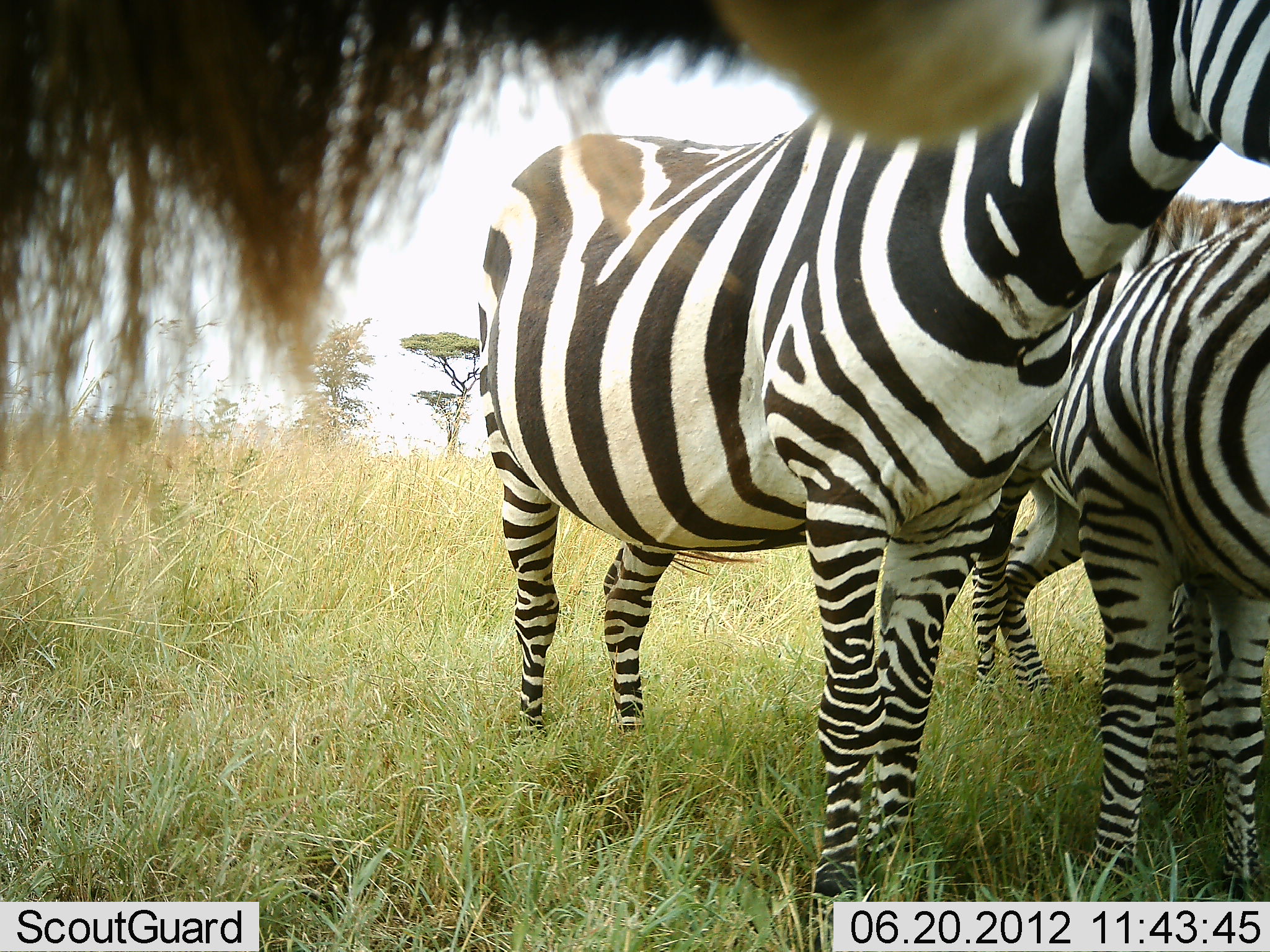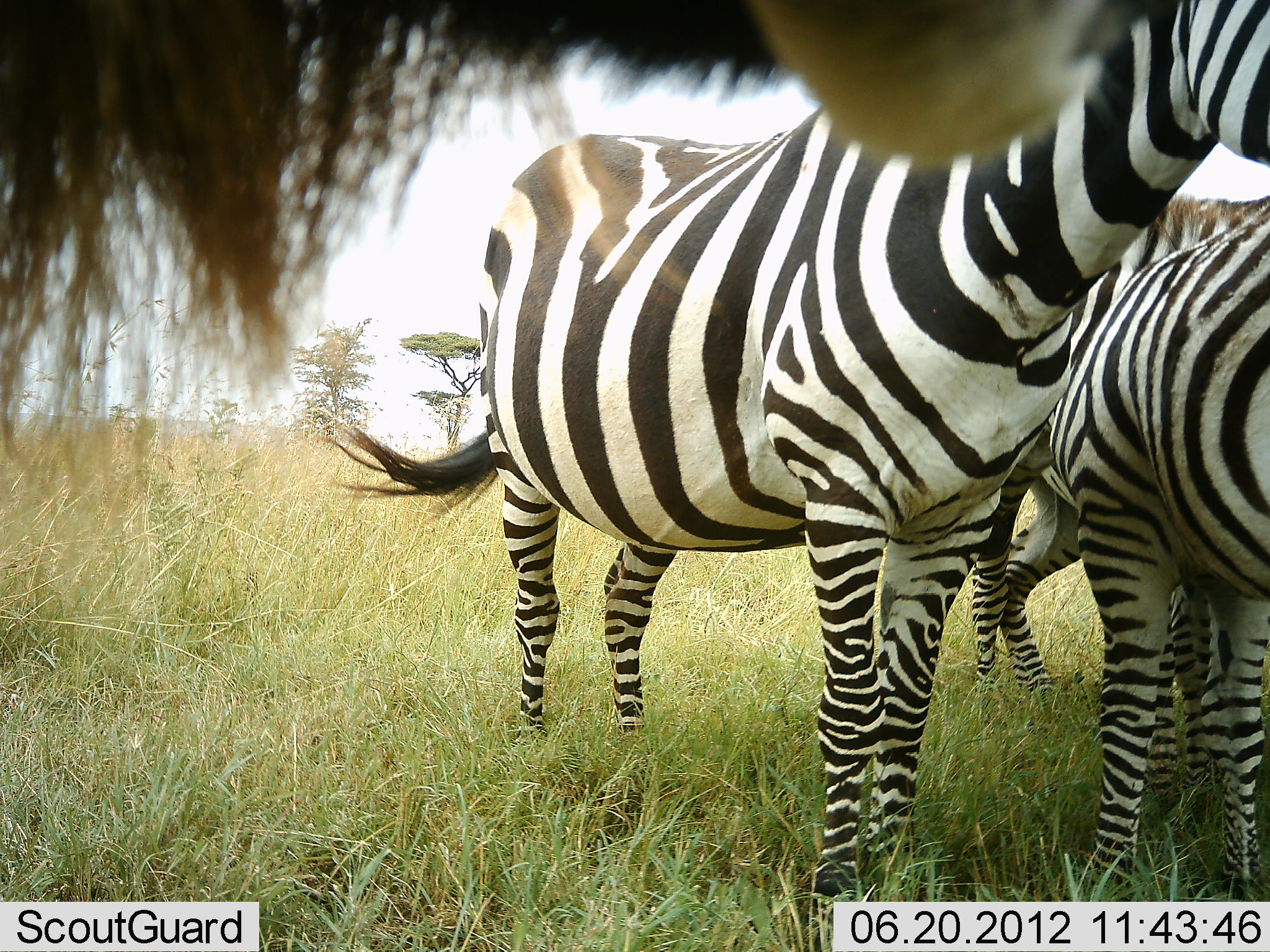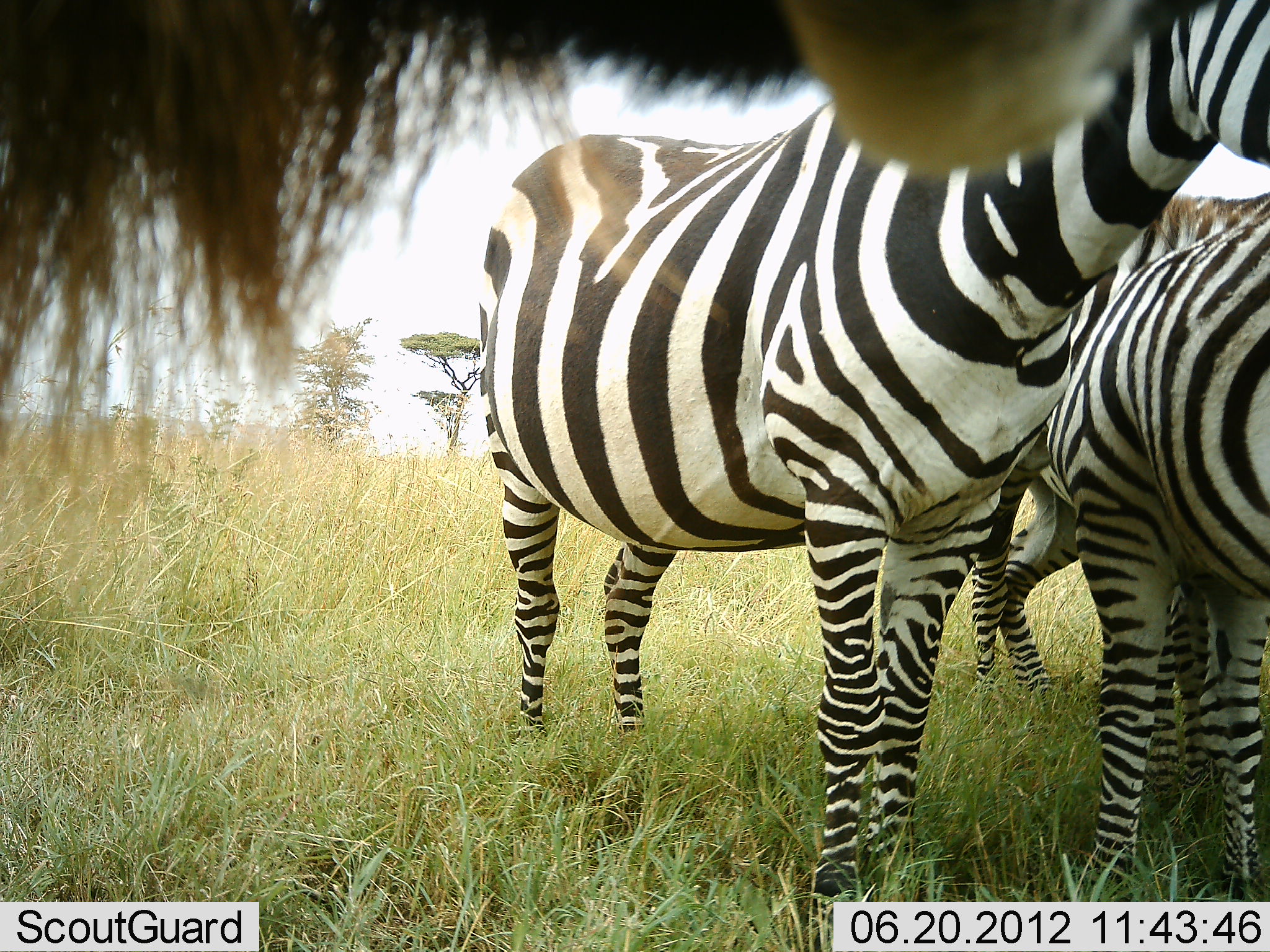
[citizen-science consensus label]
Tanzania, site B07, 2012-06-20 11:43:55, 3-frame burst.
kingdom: Animalia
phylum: Chordata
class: Mammalia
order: Perissodactyla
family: Equidae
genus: Equus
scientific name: Equus quagga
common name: plains zebra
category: zebra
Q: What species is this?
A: Zebra (plains zebra) (Equus quagga).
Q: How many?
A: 3.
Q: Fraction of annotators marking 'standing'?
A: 100%.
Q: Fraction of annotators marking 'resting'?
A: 0%.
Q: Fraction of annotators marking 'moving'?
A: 0%.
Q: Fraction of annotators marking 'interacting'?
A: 0%.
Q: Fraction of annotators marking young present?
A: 0%.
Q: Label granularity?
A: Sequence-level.